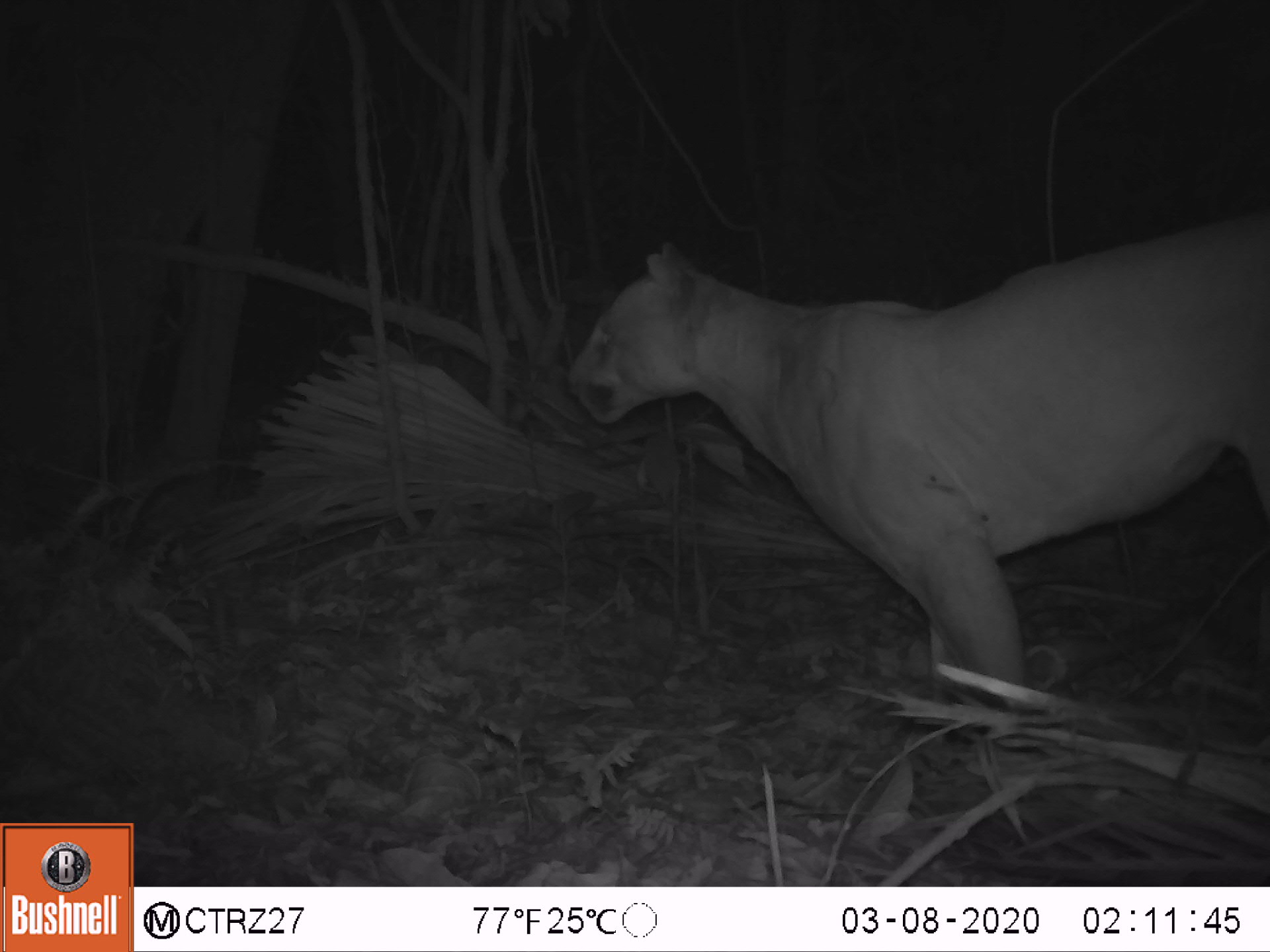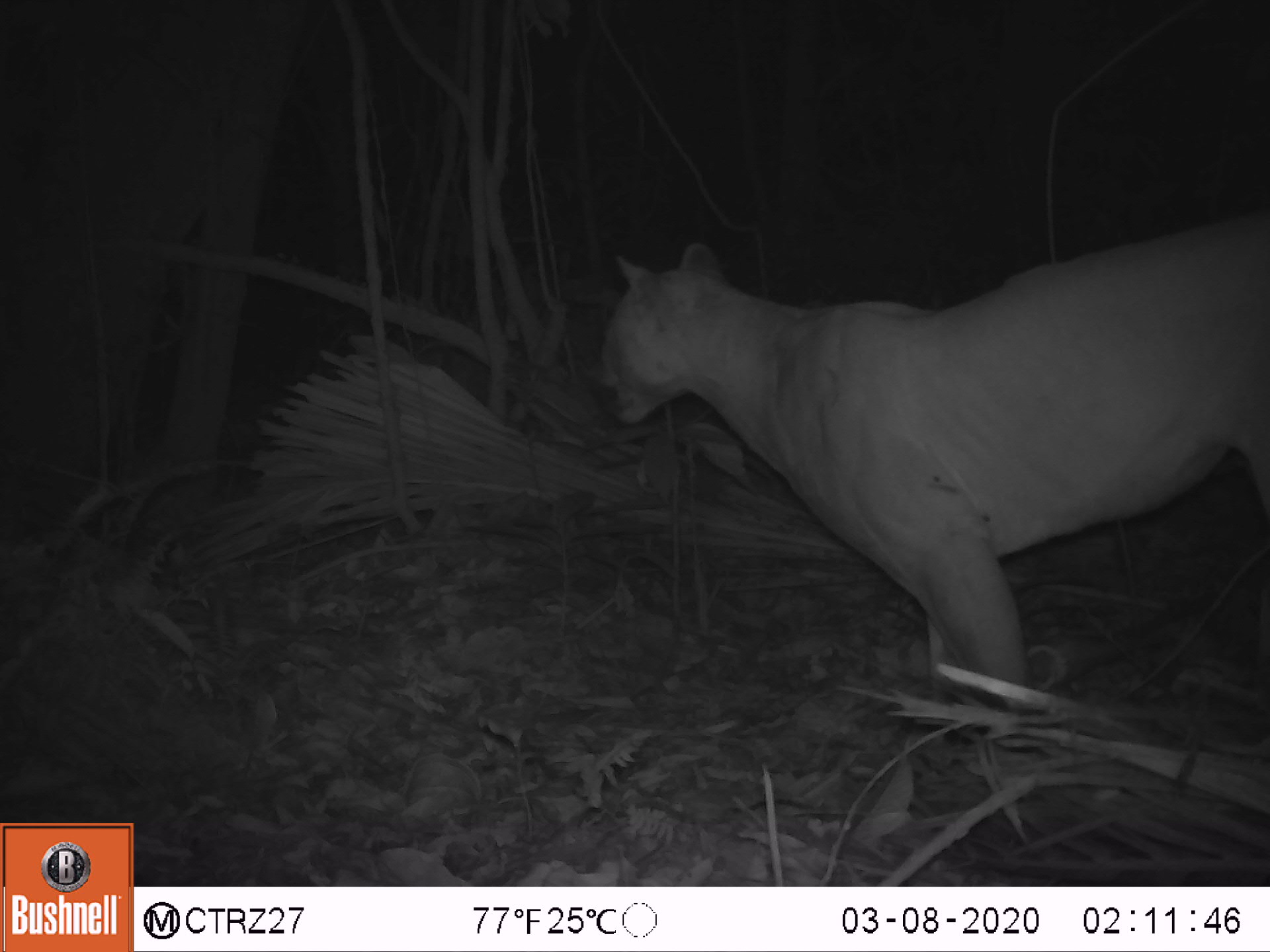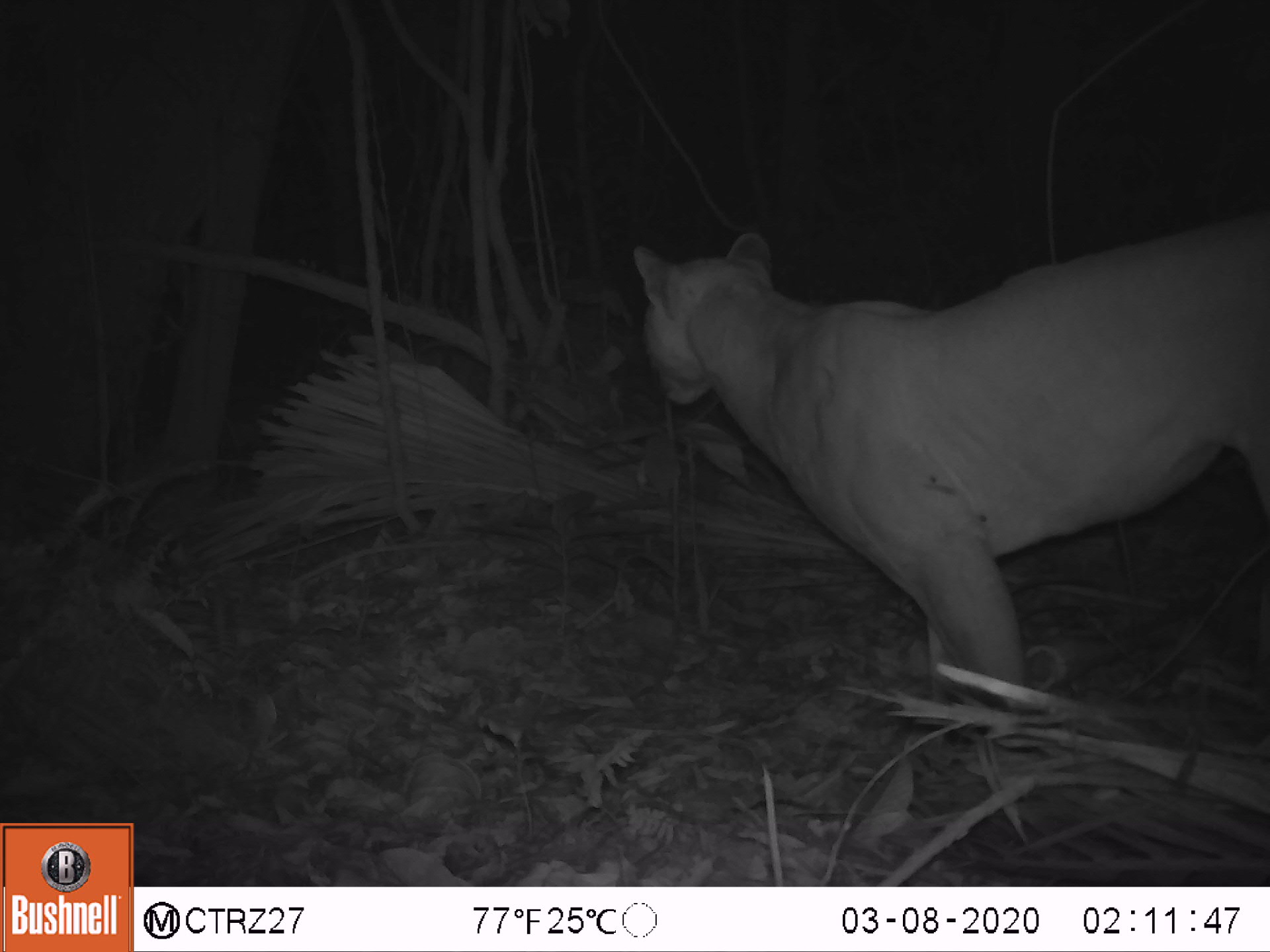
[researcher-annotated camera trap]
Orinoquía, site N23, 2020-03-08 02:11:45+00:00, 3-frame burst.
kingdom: Animalia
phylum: Chordata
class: Mammalia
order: Carnivora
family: Felidae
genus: Puma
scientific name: Puma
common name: puma